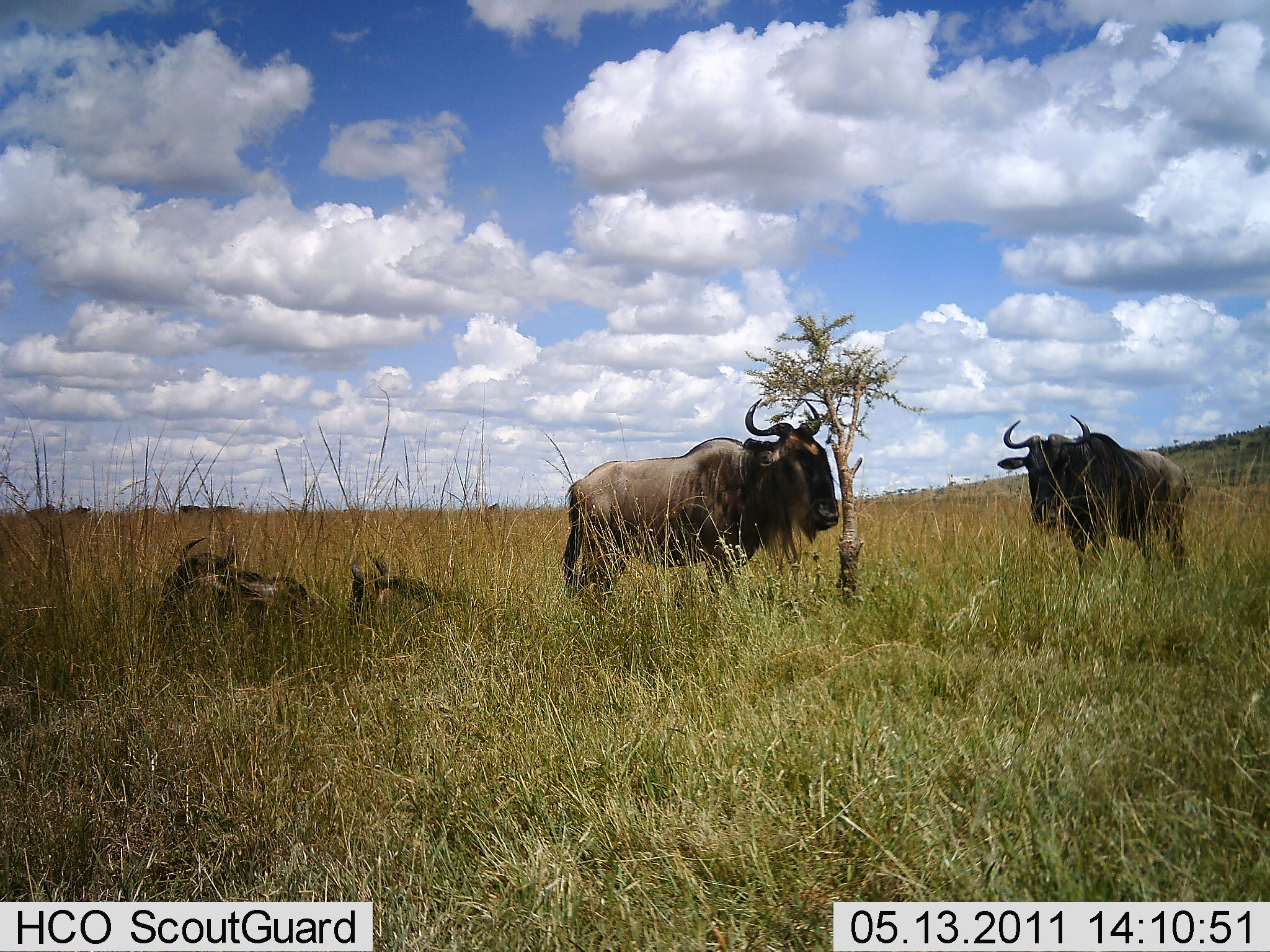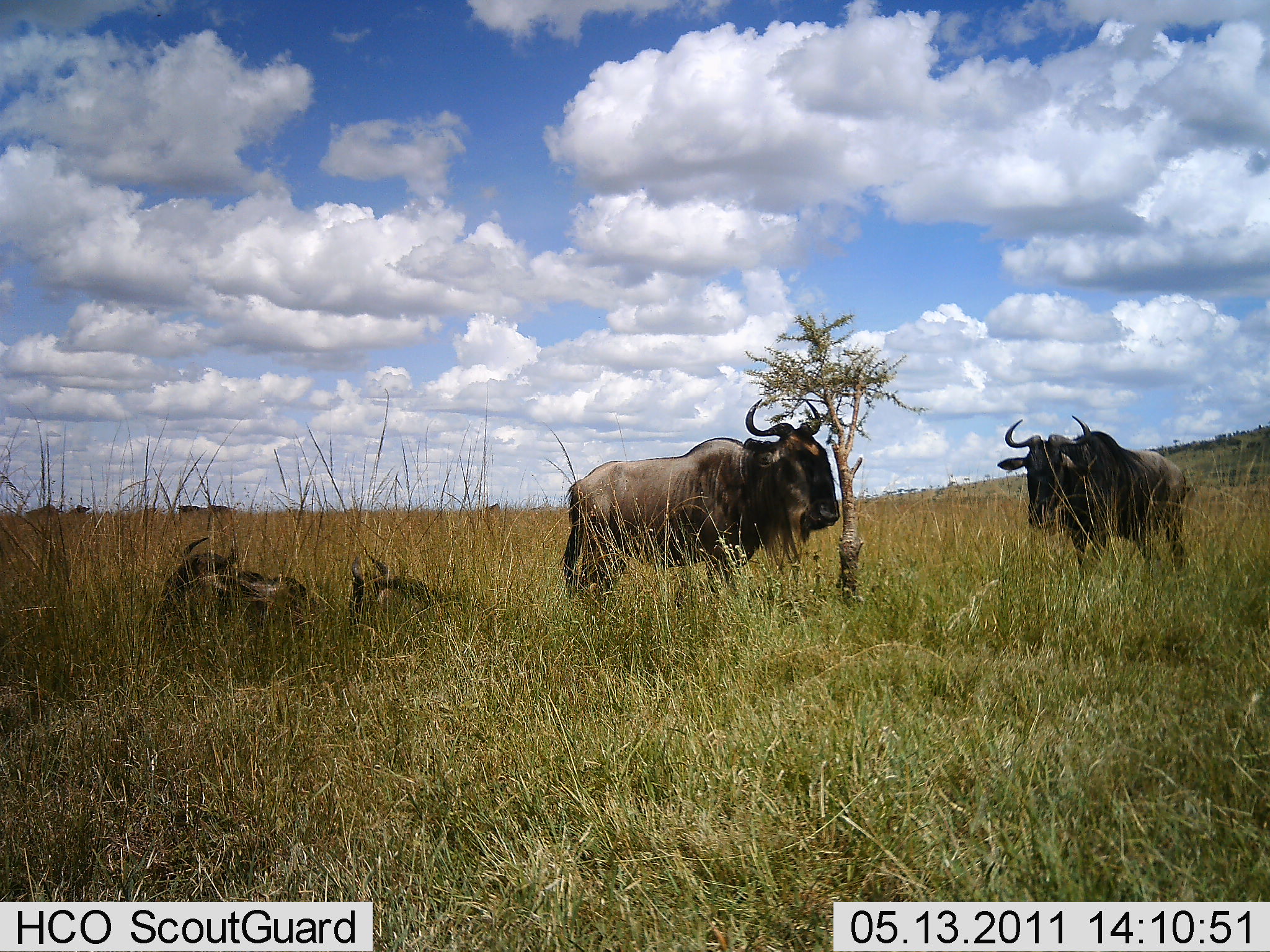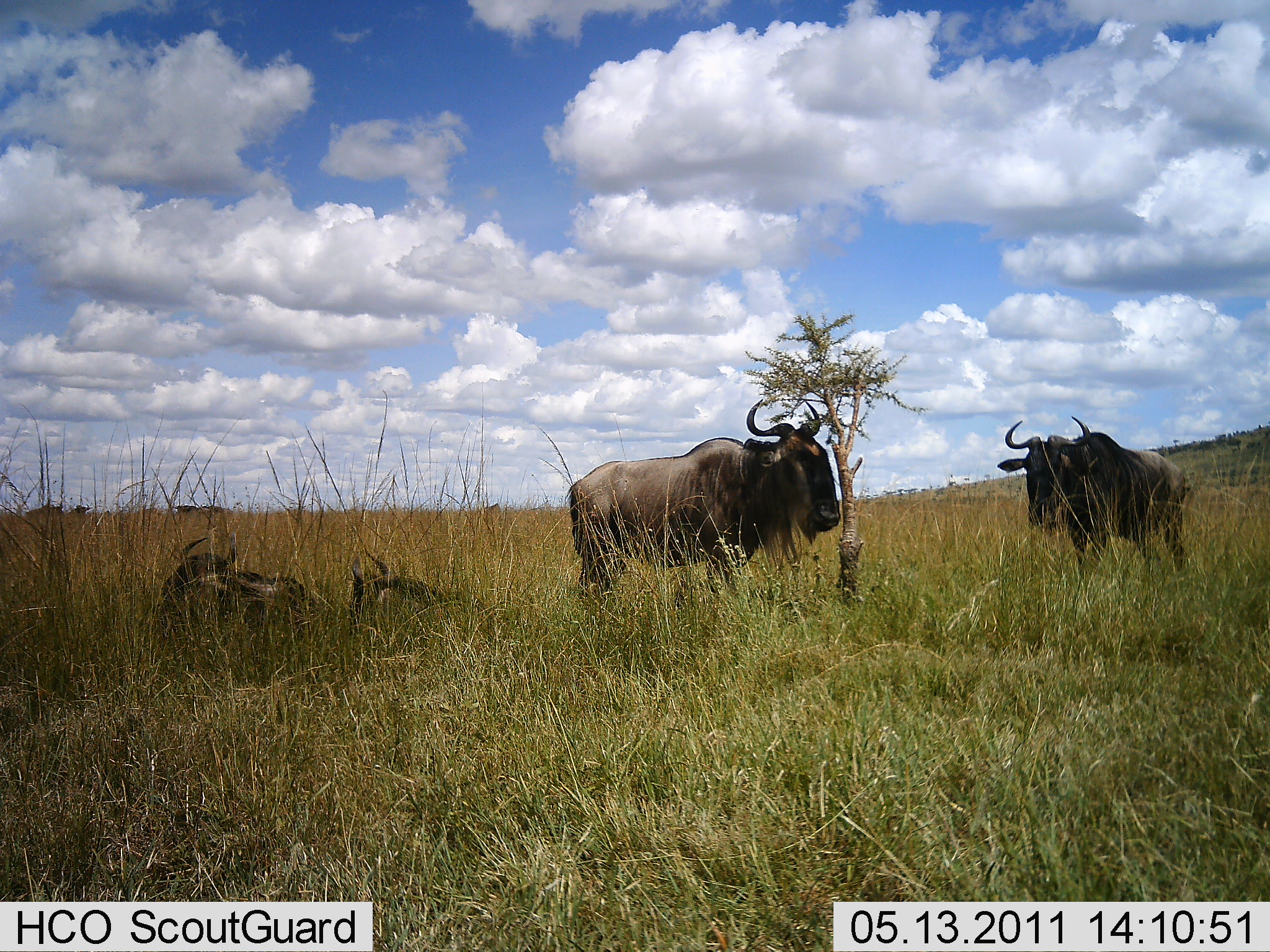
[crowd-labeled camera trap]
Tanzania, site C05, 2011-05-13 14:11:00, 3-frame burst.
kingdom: Animalia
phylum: Chordata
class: Mammalia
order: Artiodactyla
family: Bovidae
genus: Connochaetes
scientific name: Connochaetes taurinus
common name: blue wildebeest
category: wildebeest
Wildebeest (blue wildebeest) (Connochaetes taurinus), count 4. Behavior (volunteer vote fractions): standing 85%, resting 77%, moving 0%, interacting 0%. Young present (vote fraction): 15%. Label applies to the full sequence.